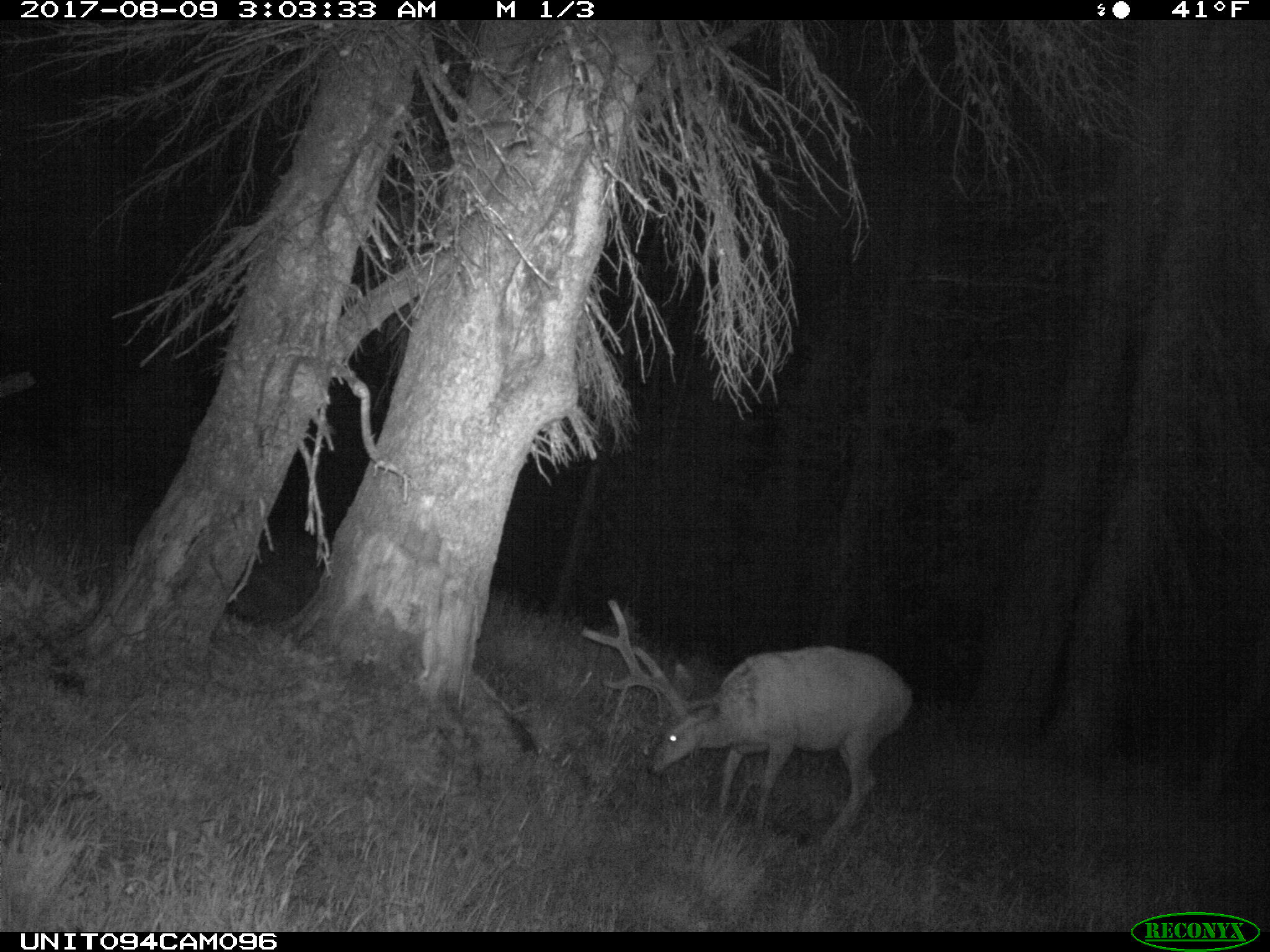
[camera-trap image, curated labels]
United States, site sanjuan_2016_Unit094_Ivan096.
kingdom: Animalia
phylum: Chordata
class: Mammalia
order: Artiodactyla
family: Cervidae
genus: Odocoileus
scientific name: Odocoileus hemionus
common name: mule deer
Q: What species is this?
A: Odocoileus hemionus (mule deer).